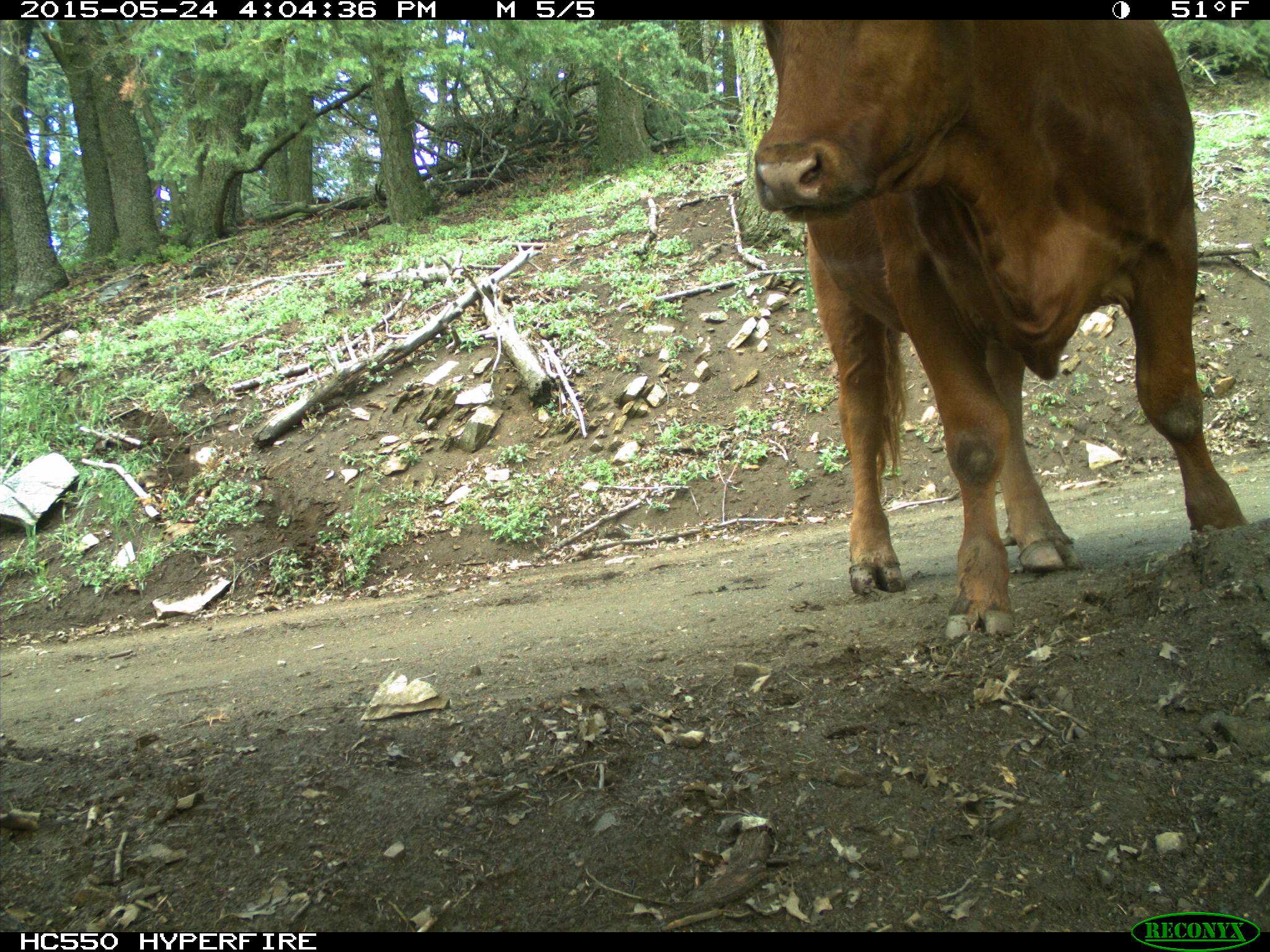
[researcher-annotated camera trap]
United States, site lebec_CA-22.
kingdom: Animalia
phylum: Chordata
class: Mammalia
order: Artiodactyla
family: Bovidae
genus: Bos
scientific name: Bos taurus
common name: domestic cow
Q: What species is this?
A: Bos taurus (domestic cow).